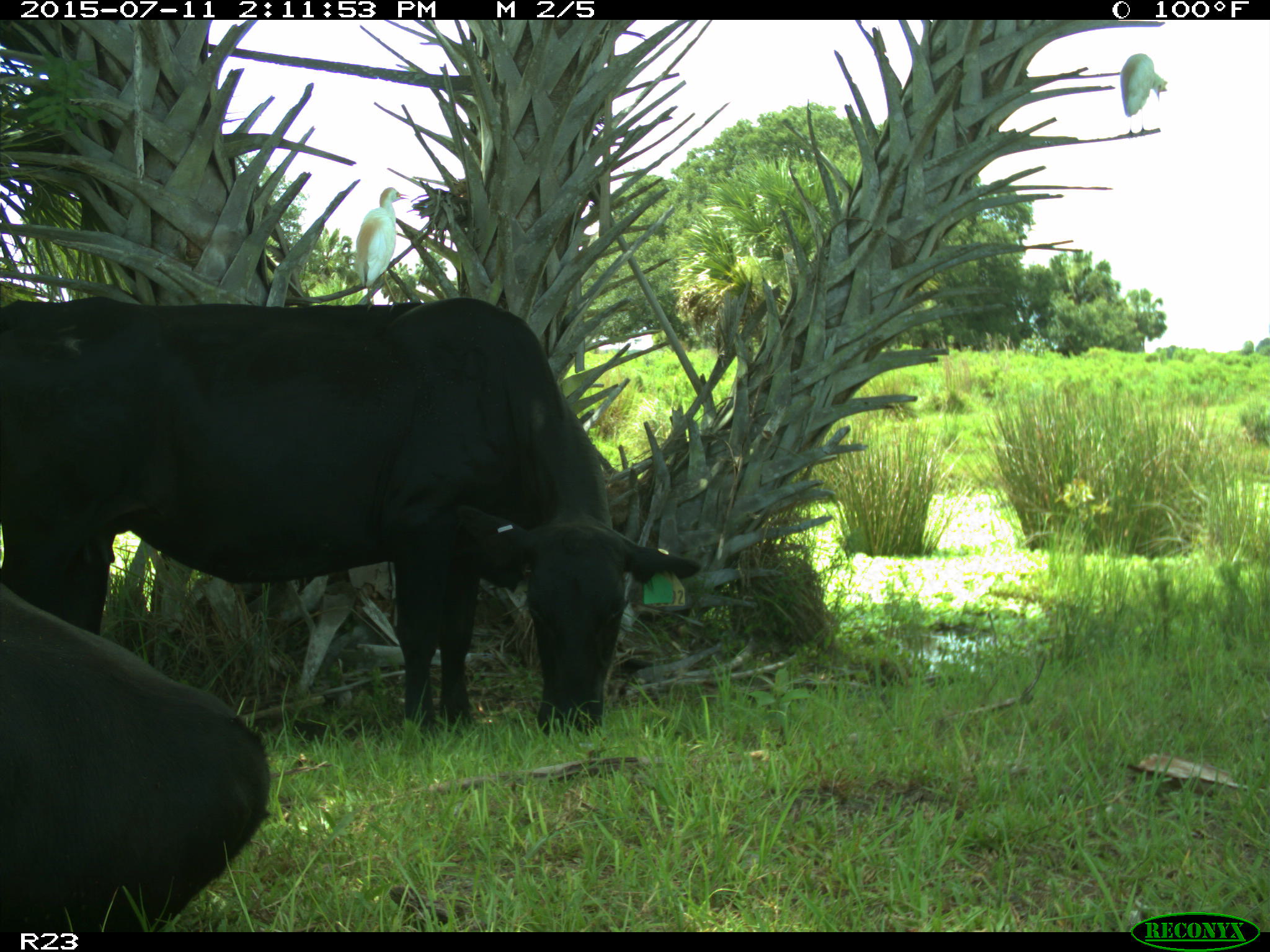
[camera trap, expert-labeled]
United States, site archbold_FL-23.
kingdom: Animalia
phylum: Chordata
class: Mammalia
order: Artiodactyla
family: Bovidae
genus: Bos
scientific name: Bos taurus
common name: domestic cow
Bos taurus (domestic cow).